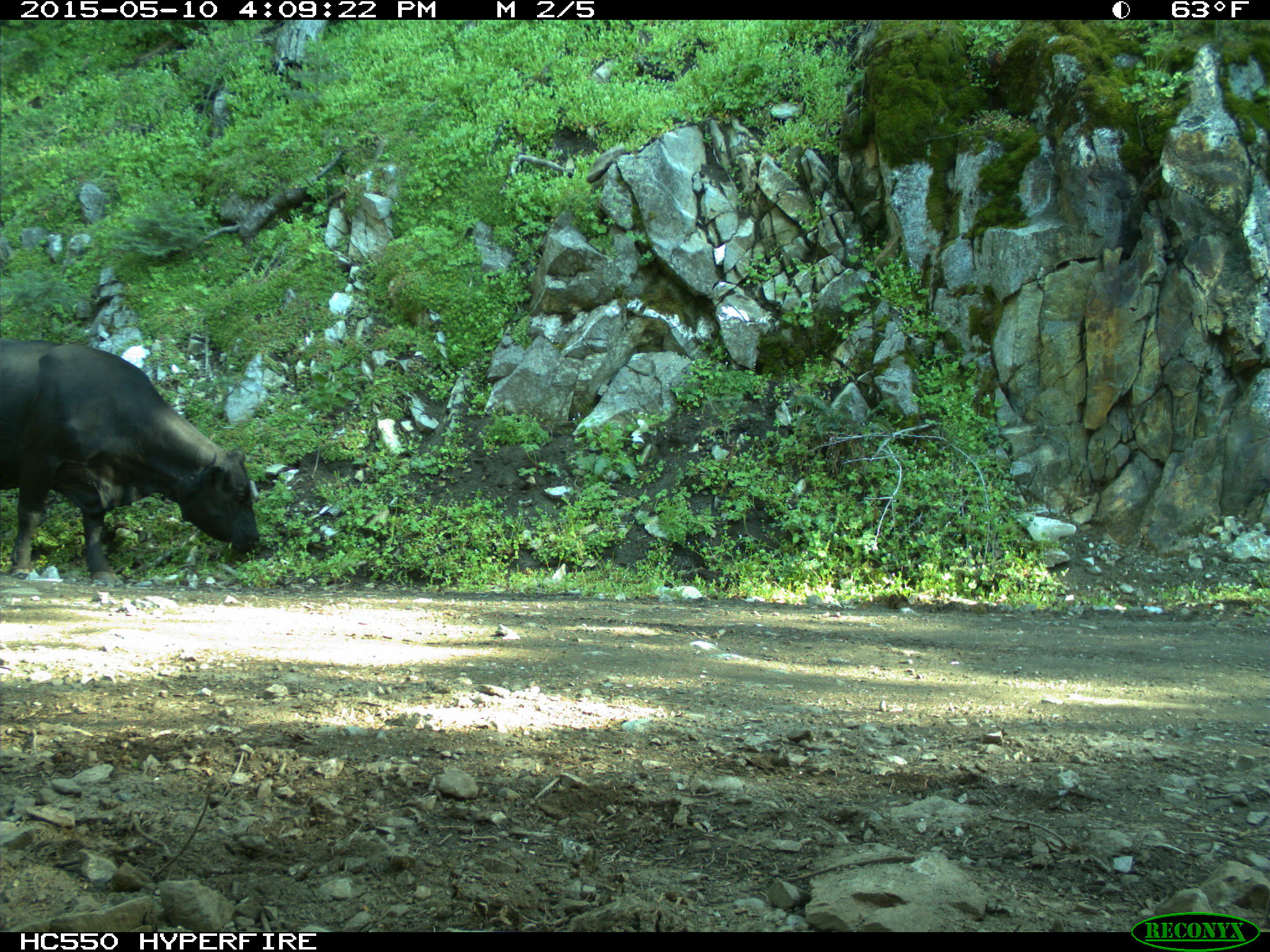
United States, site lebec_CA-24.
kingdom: Animalia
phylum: Chordata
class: Mammalia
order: Artiodactyla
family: Bovidae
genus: Bos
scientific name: Bos taurus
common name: domestic cow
Bos taurus (domestic cow).